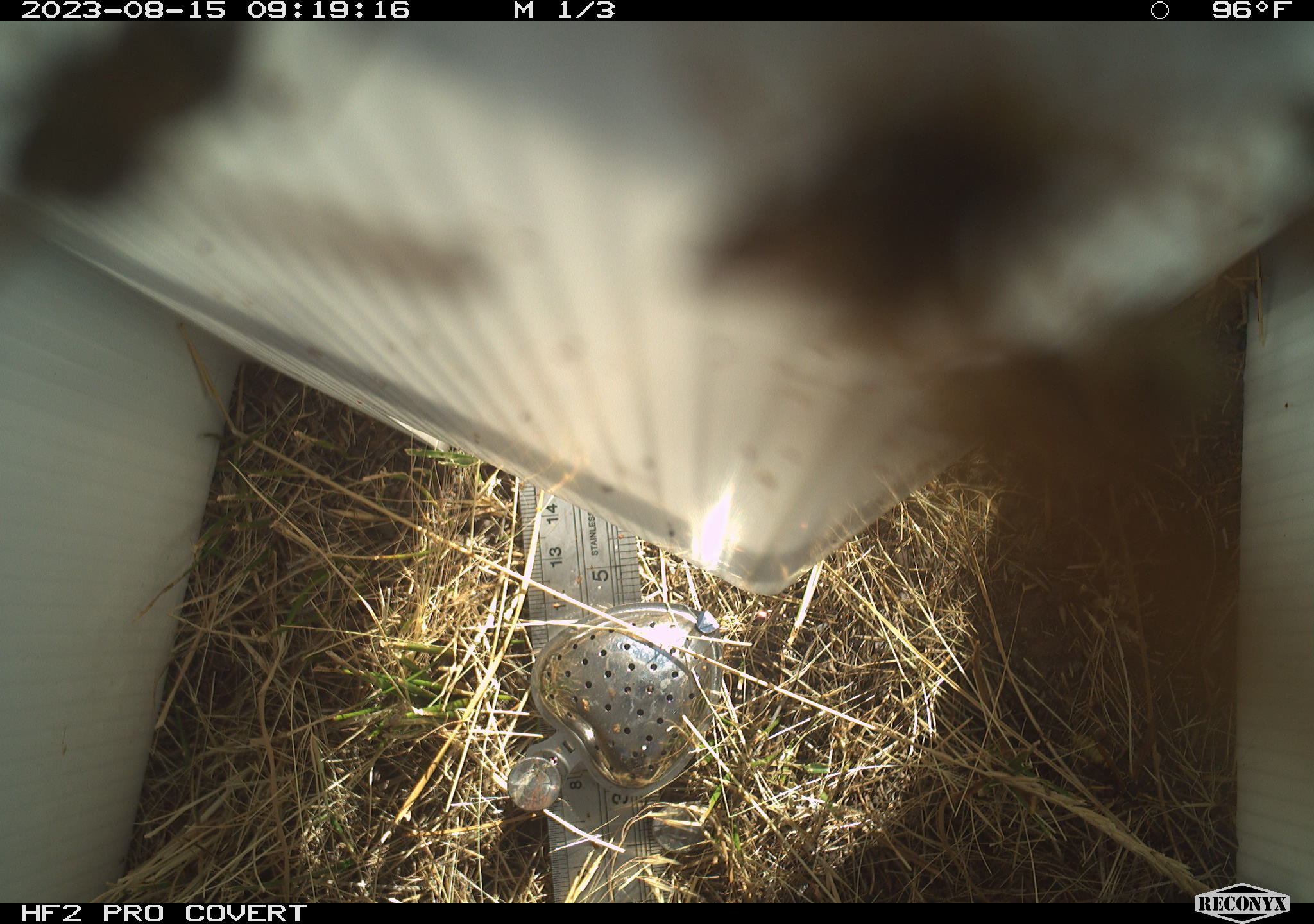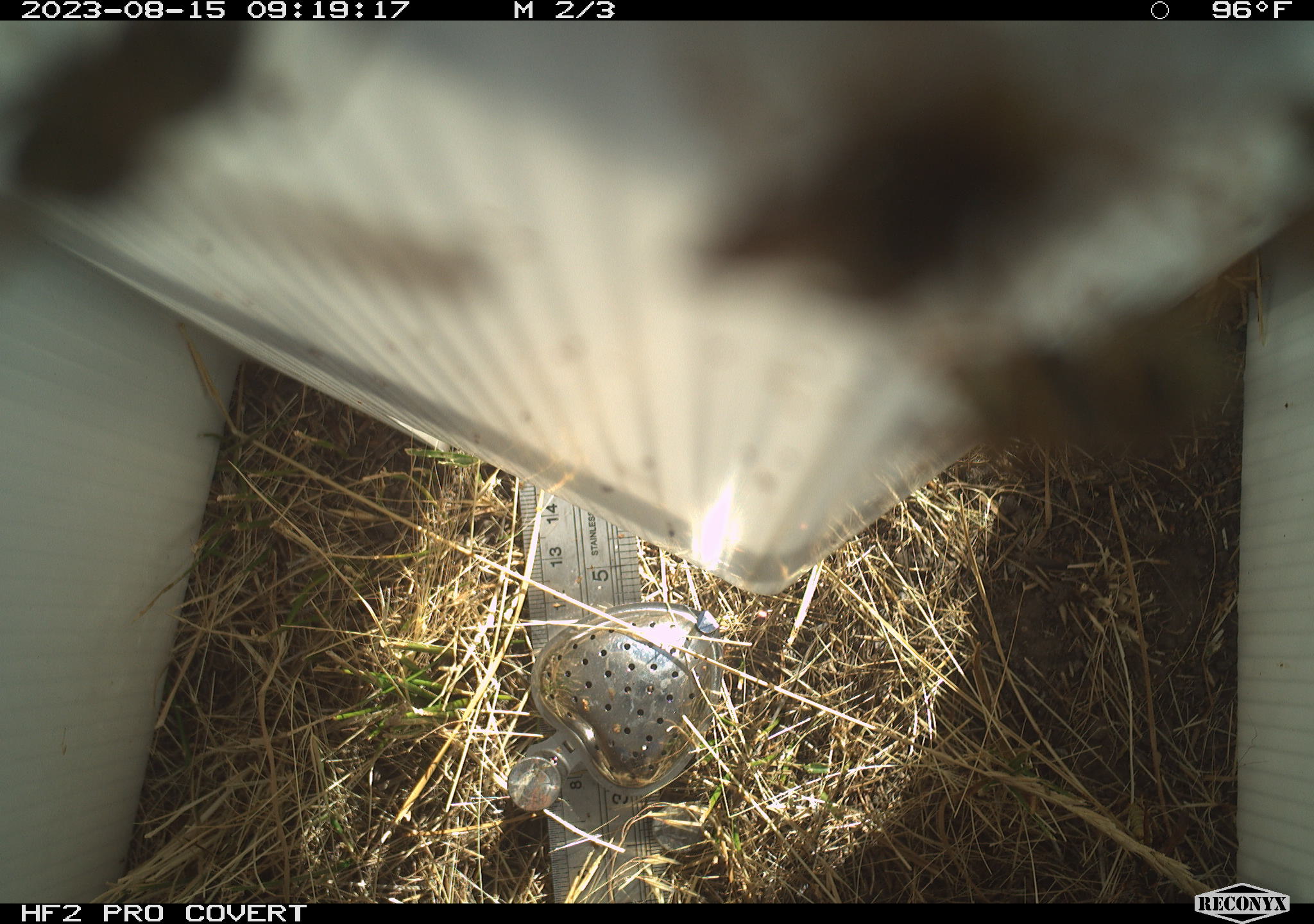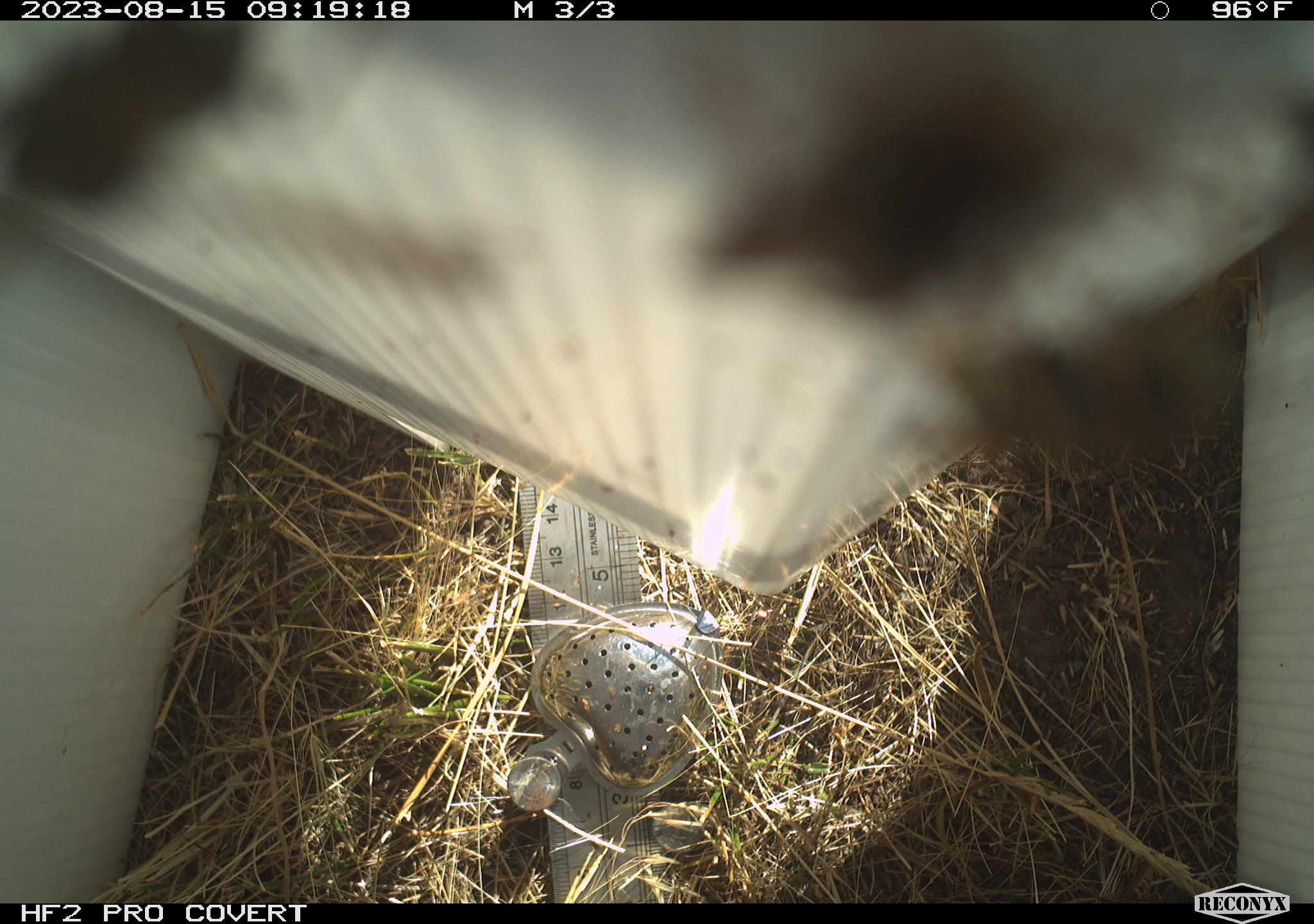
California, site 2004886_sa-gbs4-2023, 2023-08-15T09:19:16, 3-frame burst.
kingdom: Animalia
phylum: Arthropoda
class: Insecta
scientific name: Insecta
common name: insect